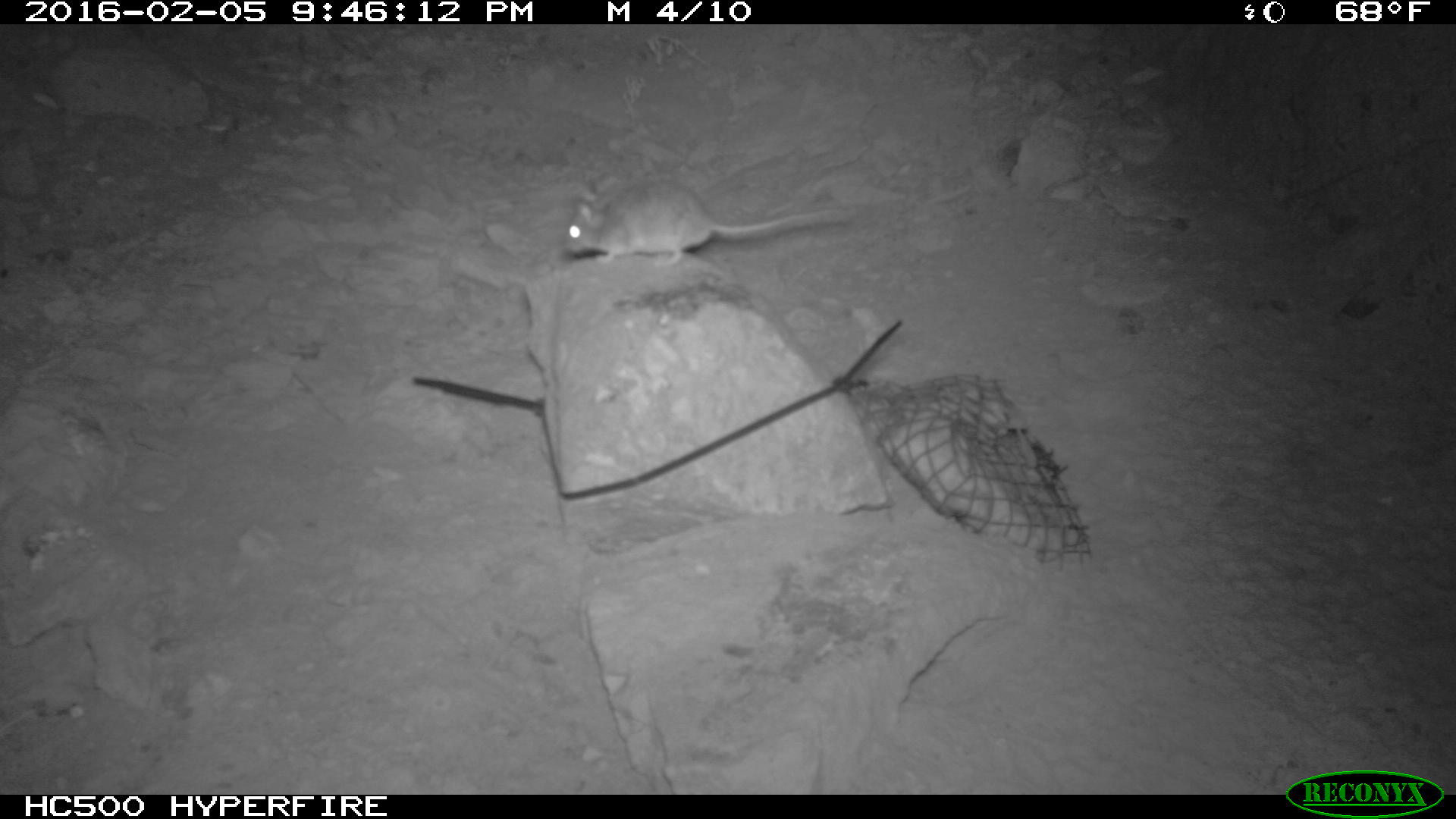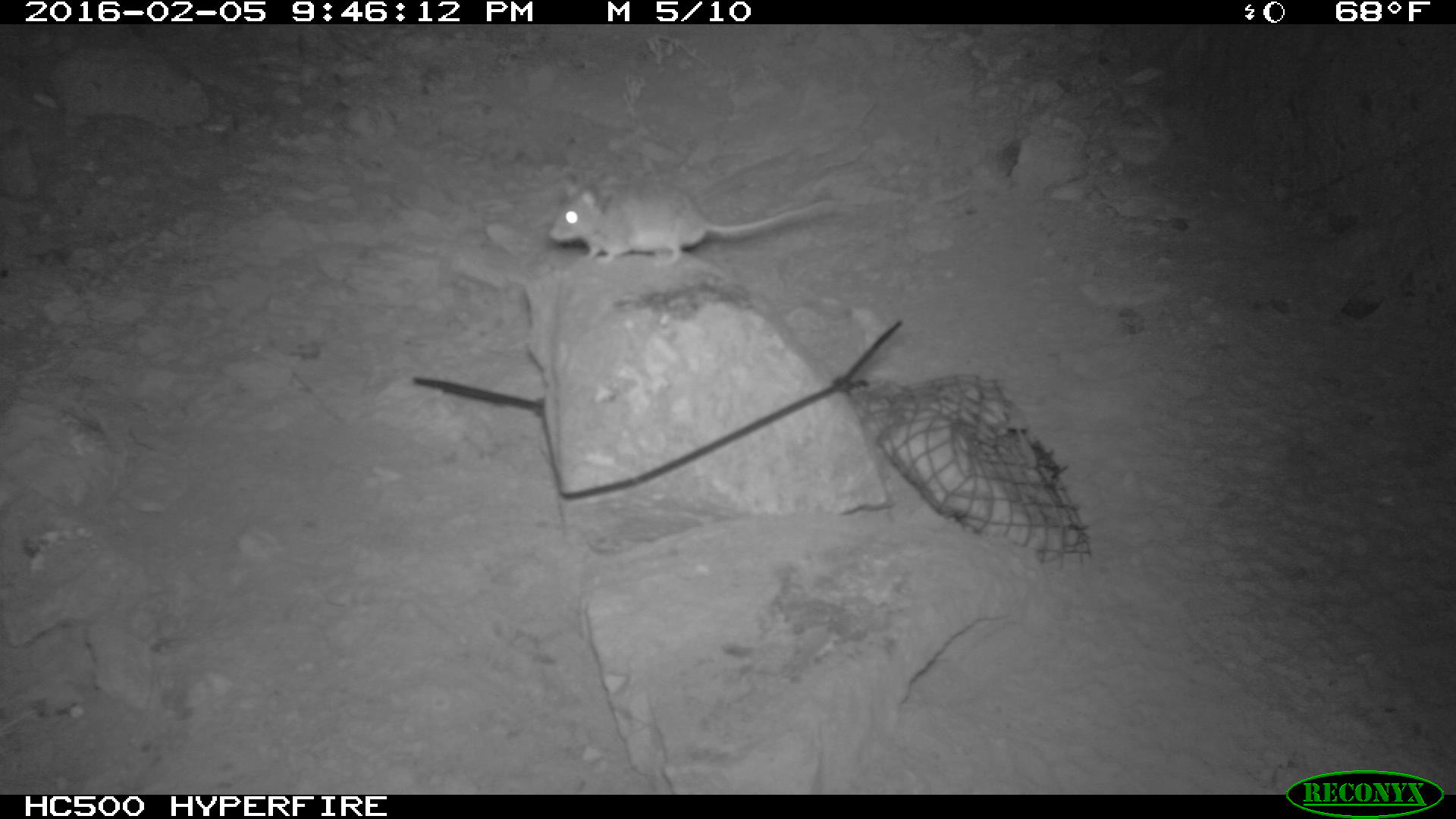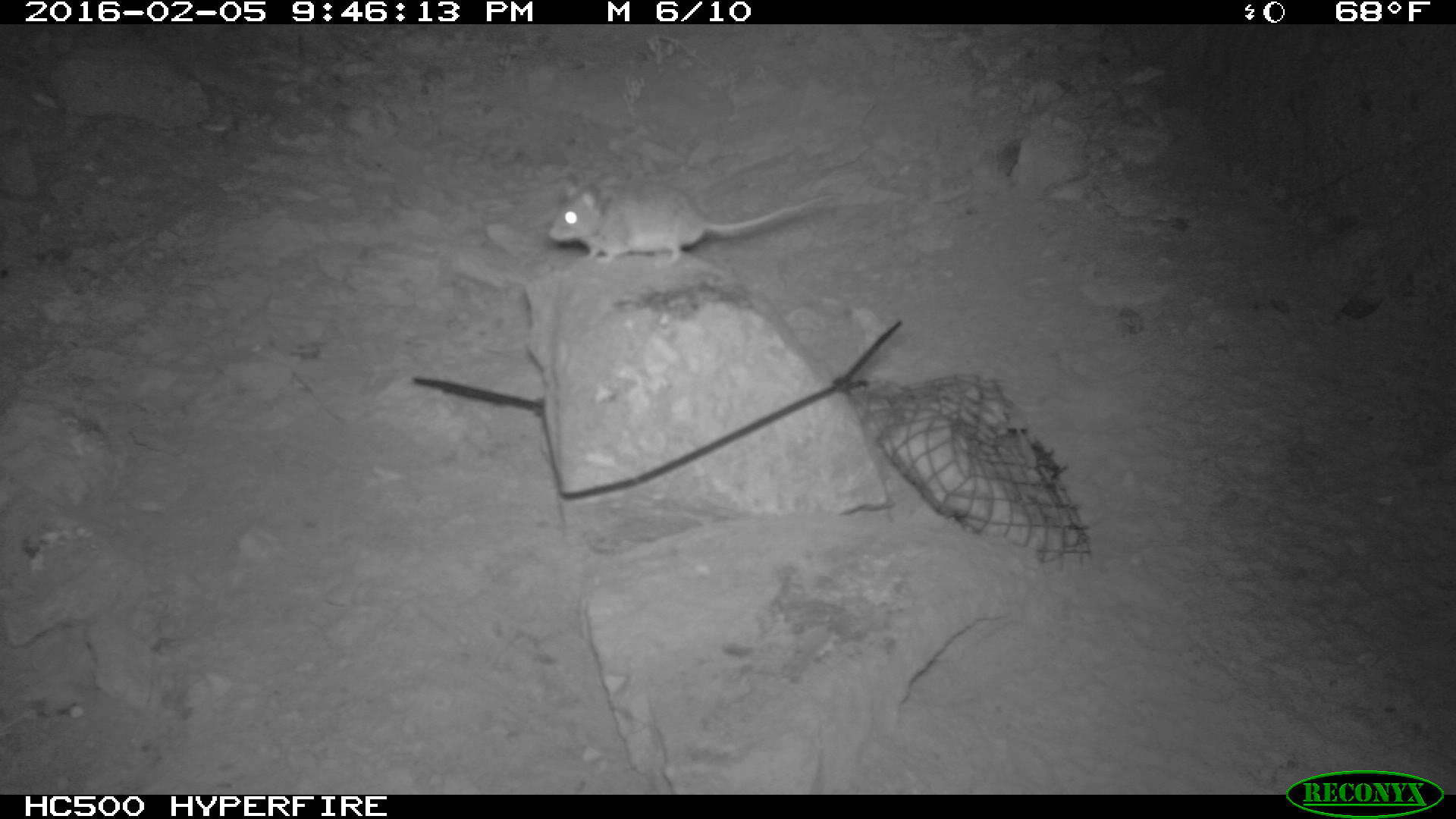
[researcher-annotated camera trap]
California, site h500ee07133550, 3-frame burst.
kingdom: Animalia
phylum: Chordata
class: Mammalia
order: Rodentia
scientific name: Rodentia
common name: rodent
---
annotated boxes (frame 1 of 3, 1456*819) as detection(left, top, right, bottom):
rodent: detection(562, 171, 858, 267)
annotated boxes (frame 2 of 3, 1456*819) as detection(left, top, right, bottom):
rodent: detection(548, 173, 842, 267)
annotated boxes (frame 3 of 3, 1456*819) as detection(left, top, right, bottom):
rodent: detection(546, 172, 840, 268)